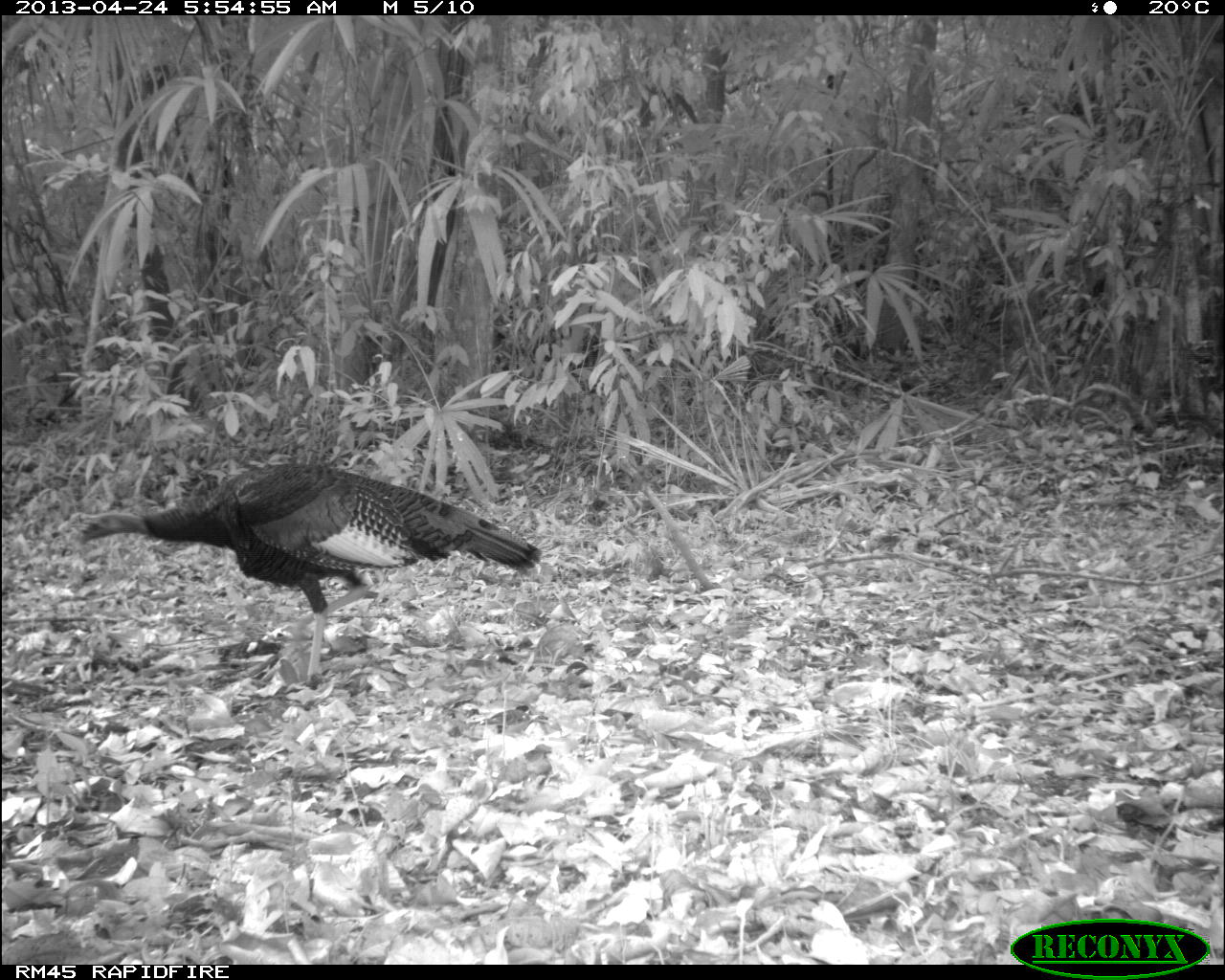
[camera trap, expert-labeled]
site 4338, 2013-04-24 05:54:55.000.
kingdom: Animalia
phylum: Chordata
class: Aves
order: Galliformes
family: Phasianidae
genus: Meleagris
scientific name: Meleagris ocellata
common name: ocellated turkey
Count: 1.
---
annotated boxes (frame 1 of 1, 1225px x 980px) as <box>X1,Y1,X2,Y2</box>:
meleagris ocellata: <box>74,460,542,686</box>